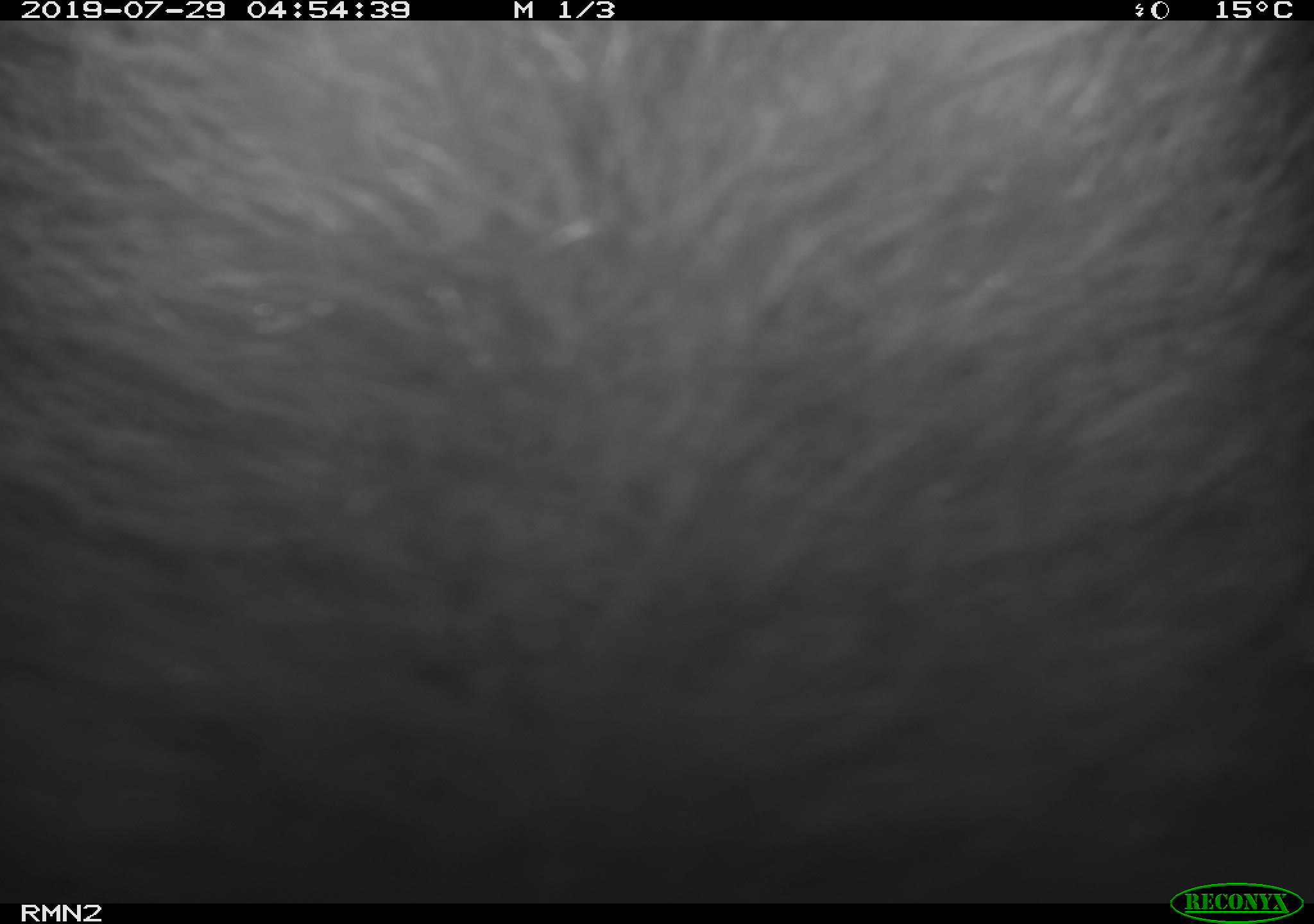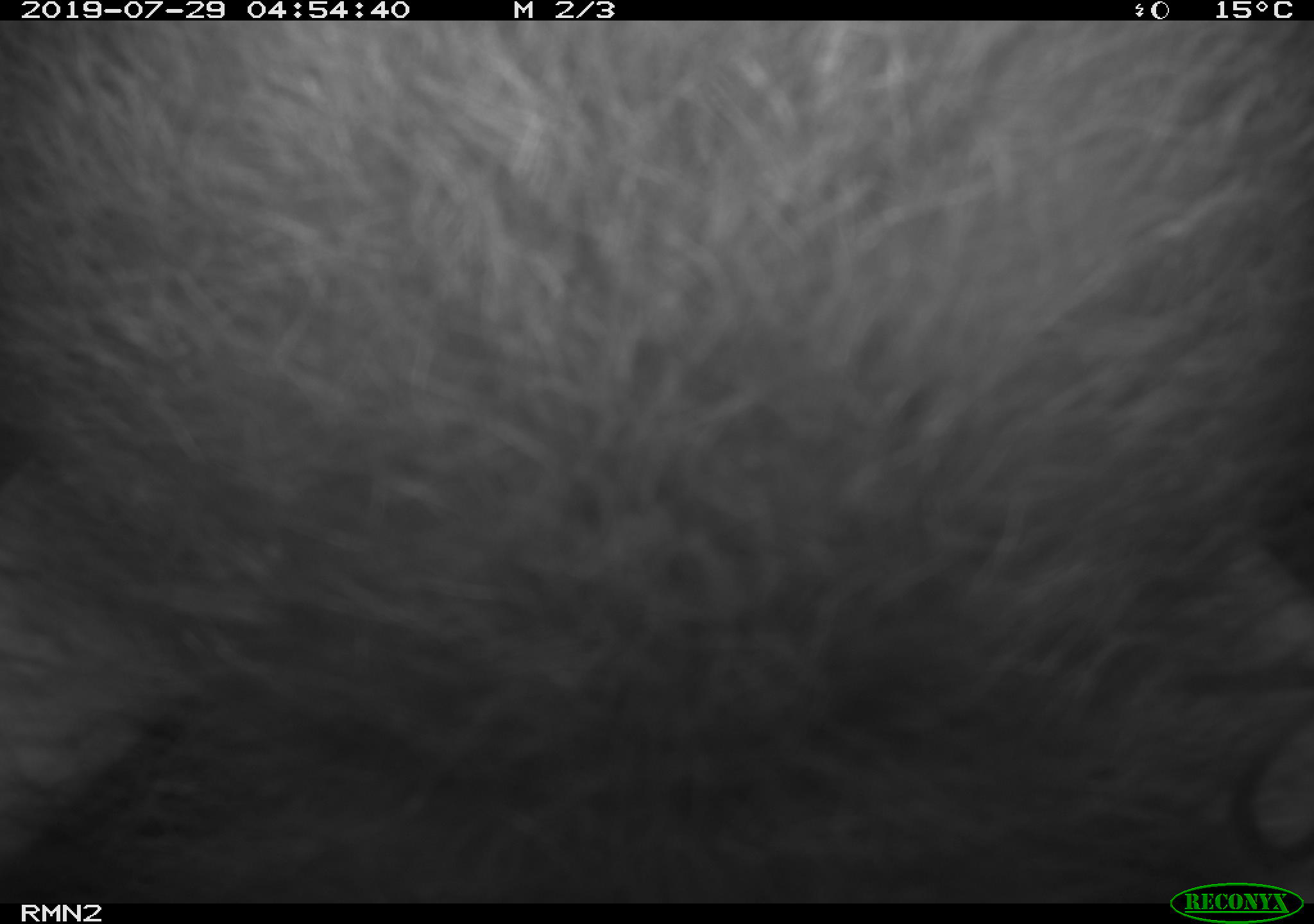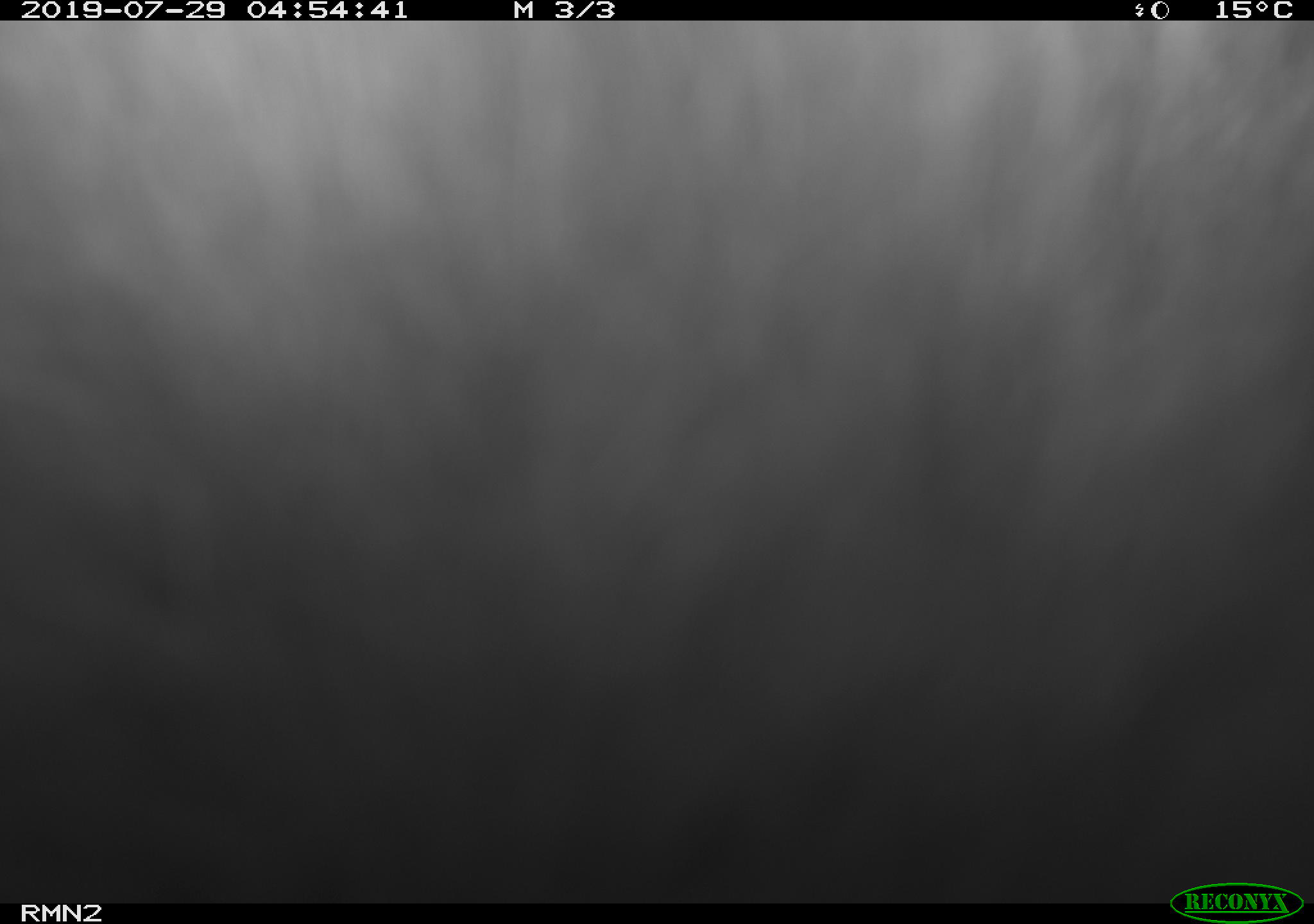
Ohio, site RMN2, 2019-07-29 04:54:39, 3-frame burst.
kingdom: Animalia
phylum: Chordata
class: Mammalia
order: Didelphimorphia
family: Didelphidae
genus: Didelphis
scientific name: Didelphis virginiana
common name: virginia opossum